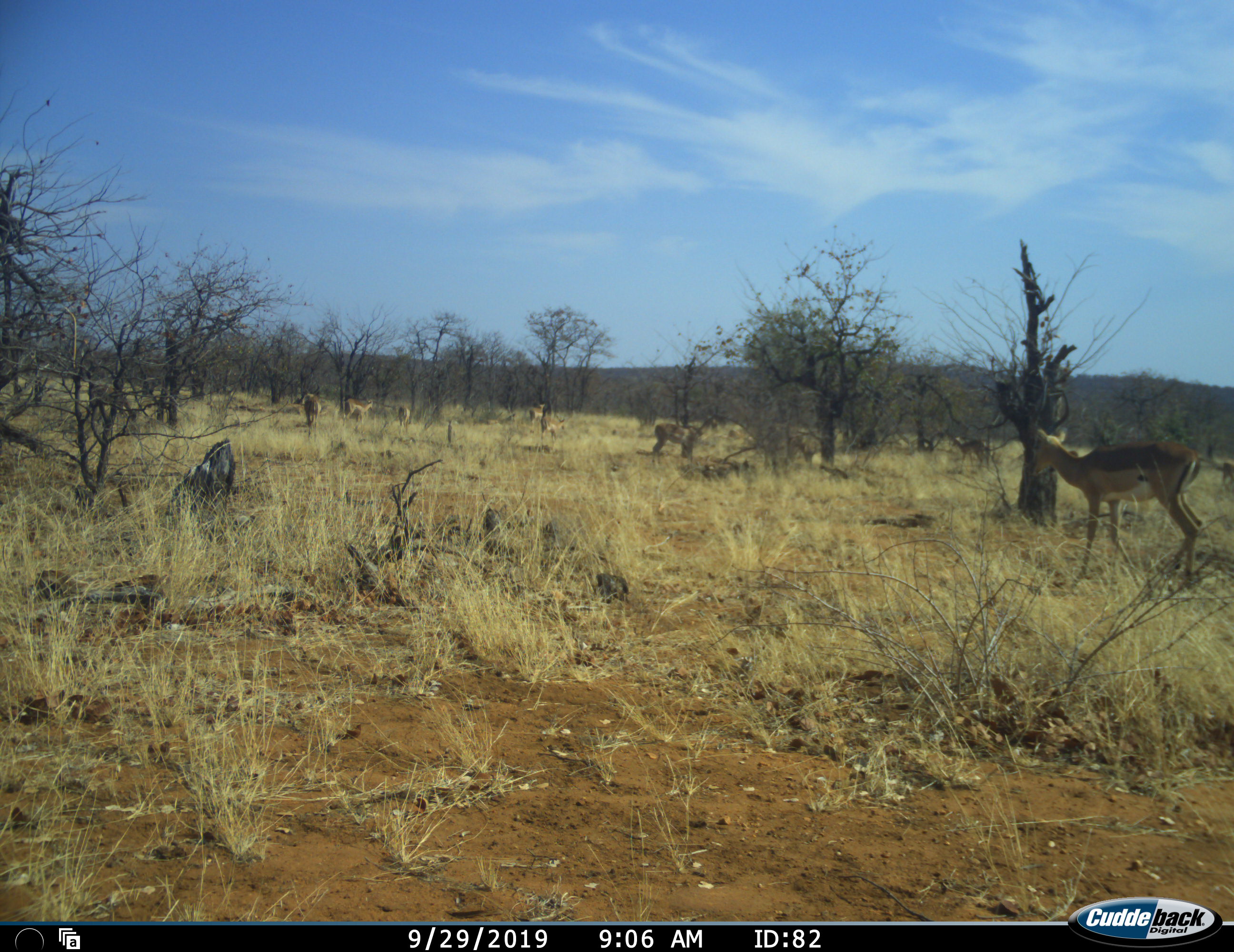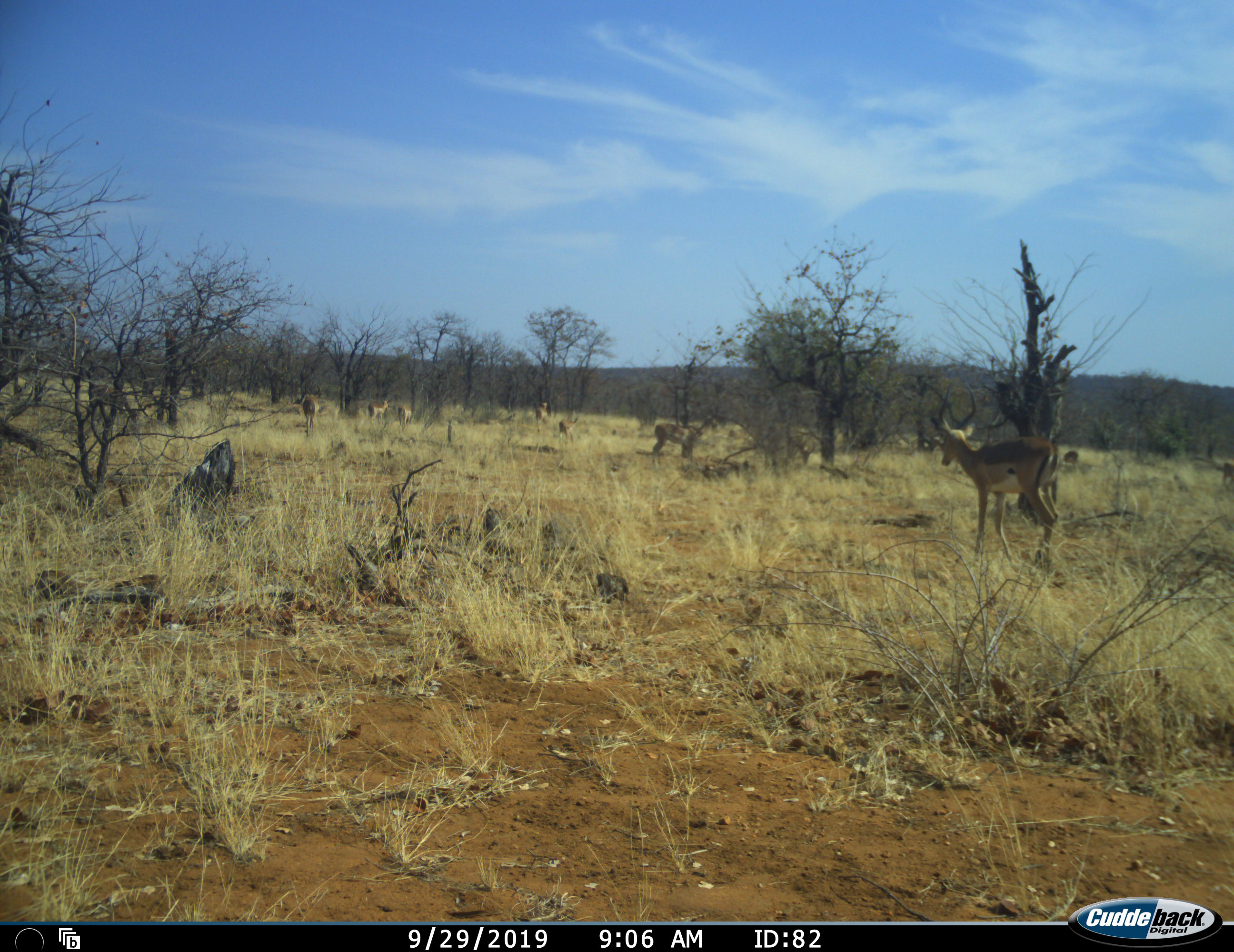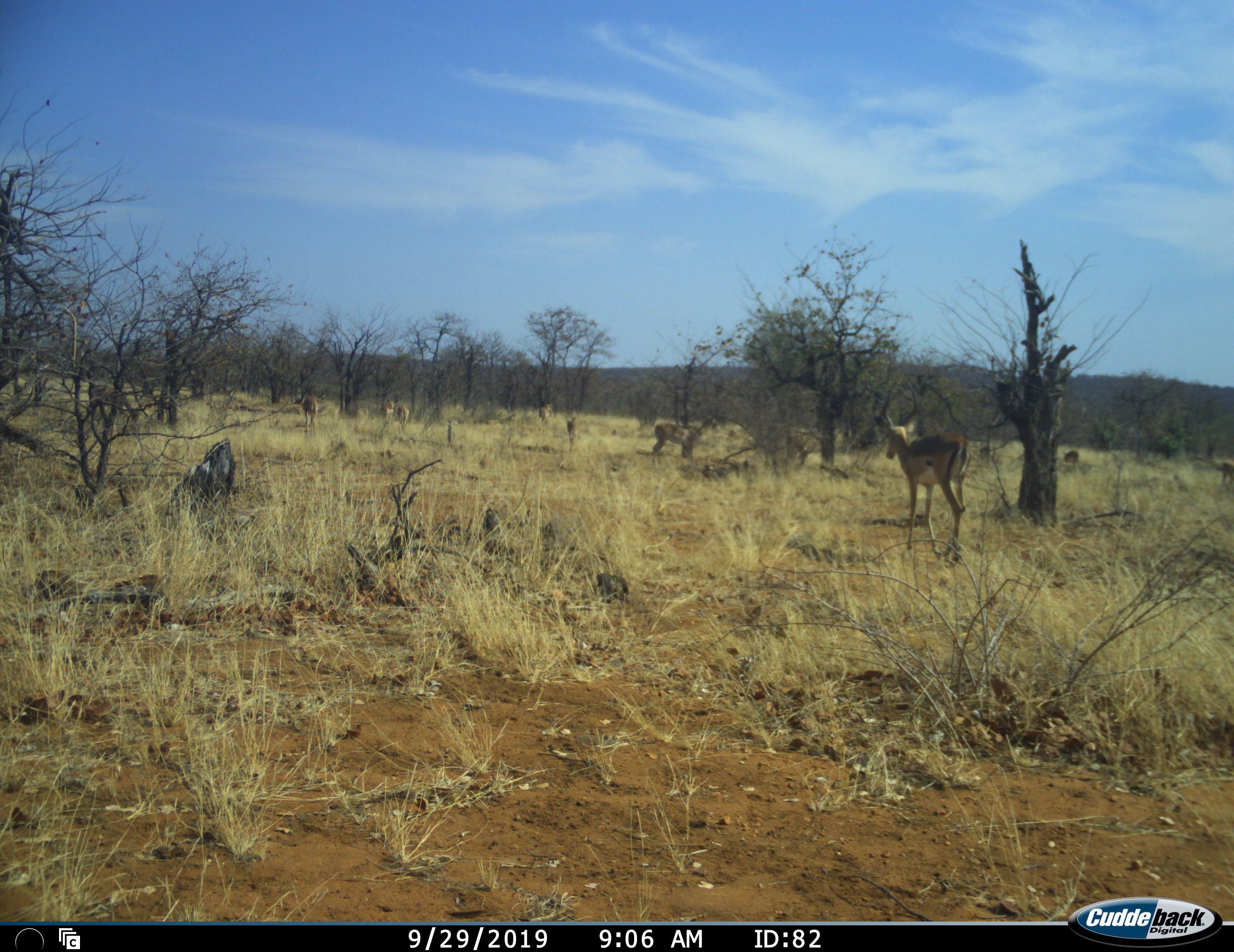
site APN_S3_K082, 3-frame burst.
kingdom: Animalia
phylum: Chordata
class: Mammalia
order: Artiodactyla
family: Bovidae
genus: Aepyceros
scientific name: Aepyceros melampus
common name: impala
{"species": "impala (Aepyceros melampus)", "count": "11-50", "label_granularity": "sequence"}